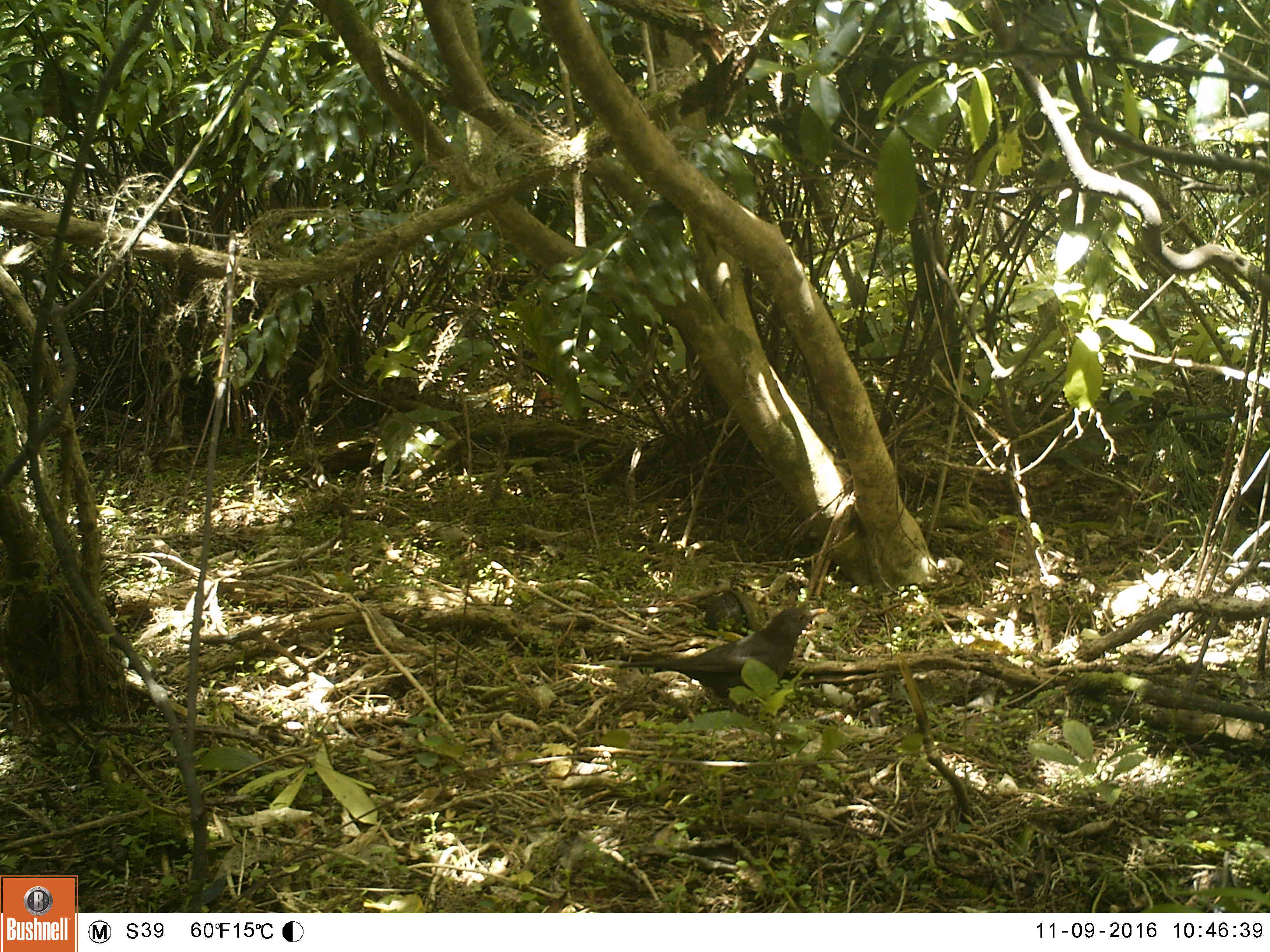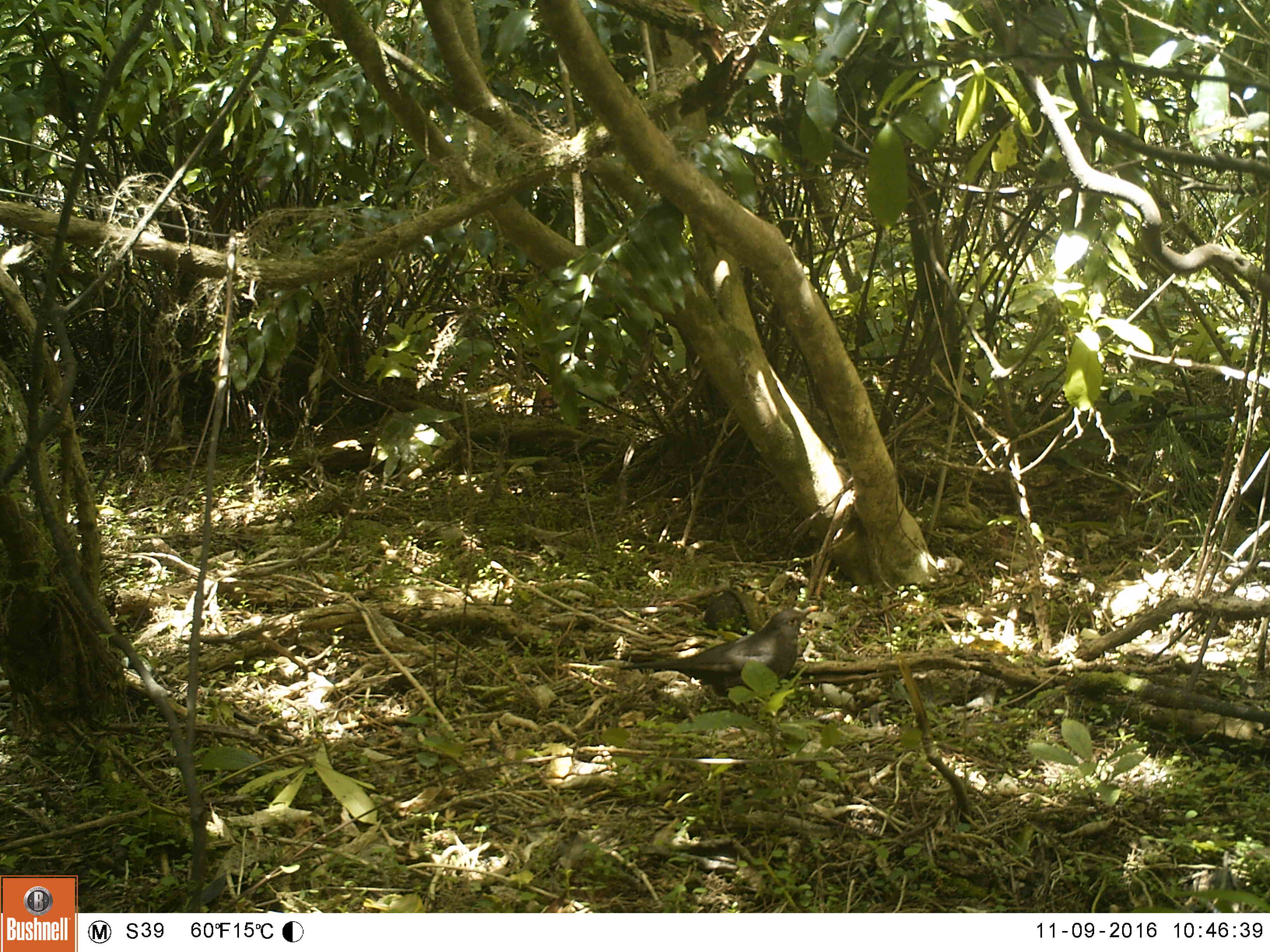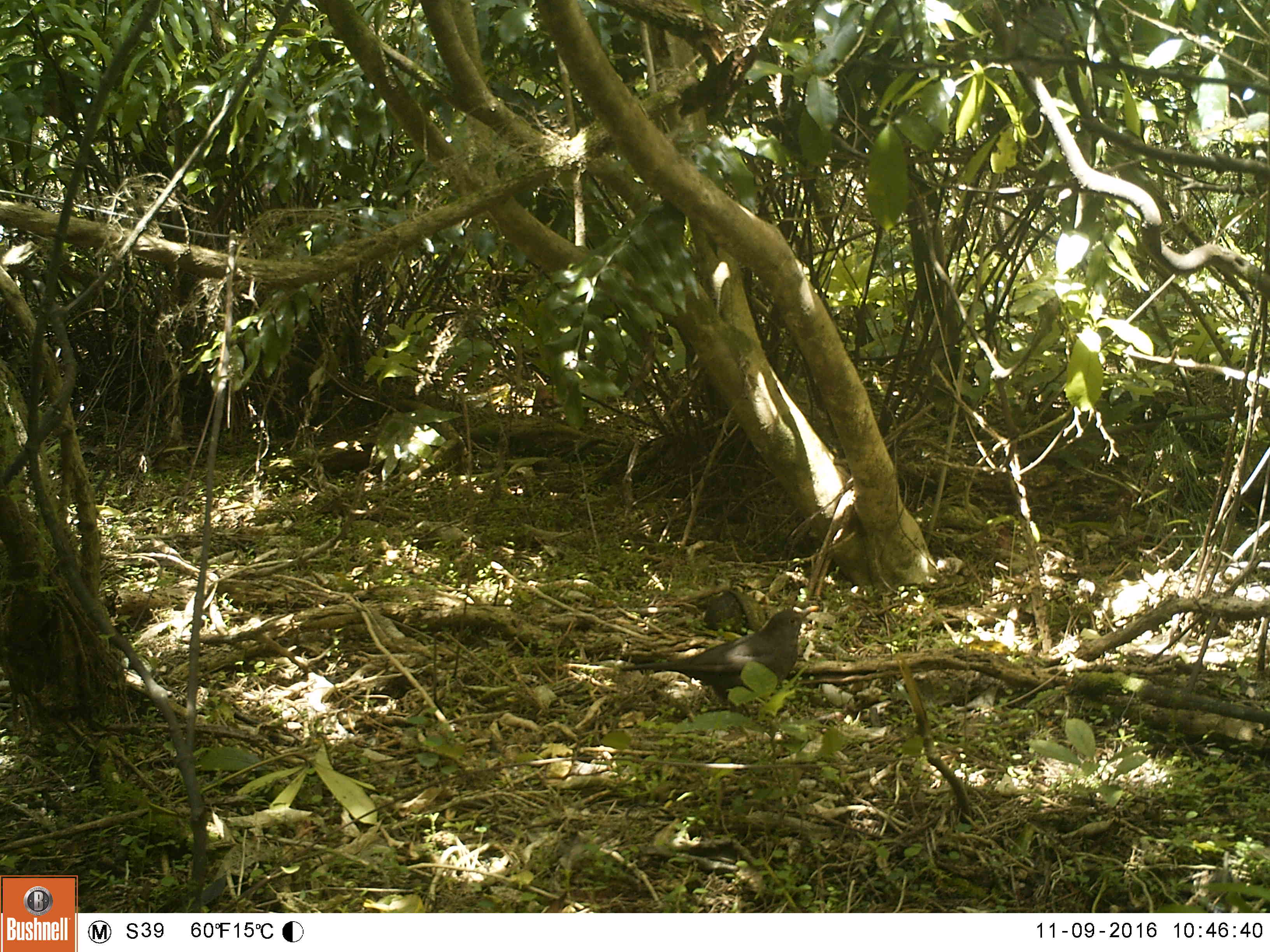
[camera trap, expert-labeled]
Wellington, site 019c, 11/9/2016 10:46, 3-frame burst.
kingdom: Animalia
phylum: Chordata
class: Aves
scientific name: Aves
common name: bird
Bird (Aves).